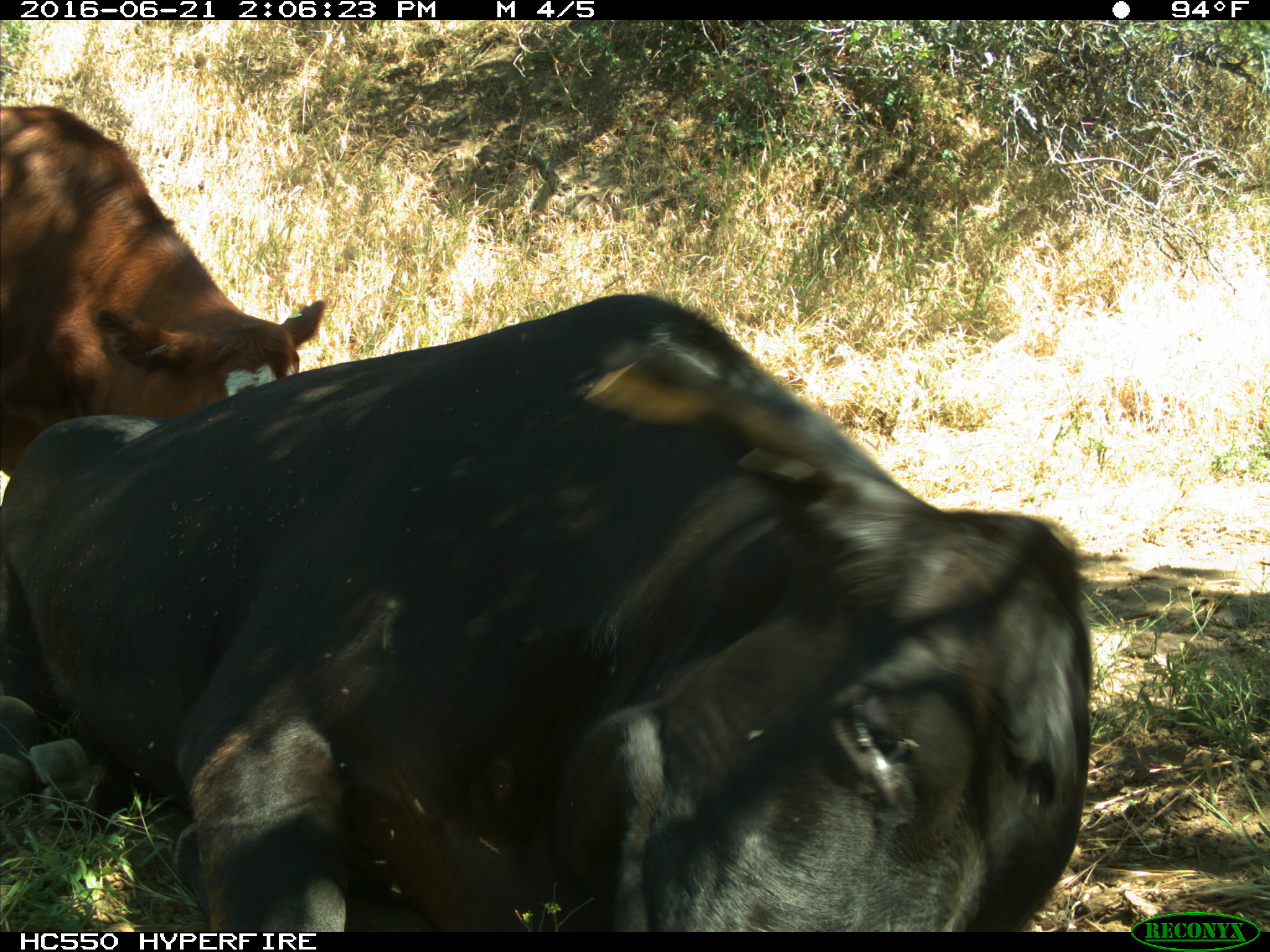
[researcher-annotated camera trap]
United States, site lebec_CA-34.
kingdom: Animalia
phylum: Chordata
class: Mammalia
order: Artiodactyla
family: Bovidae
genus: Bos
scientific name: Bos taurus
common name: domestic cow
Bos taurus (domestic cow).